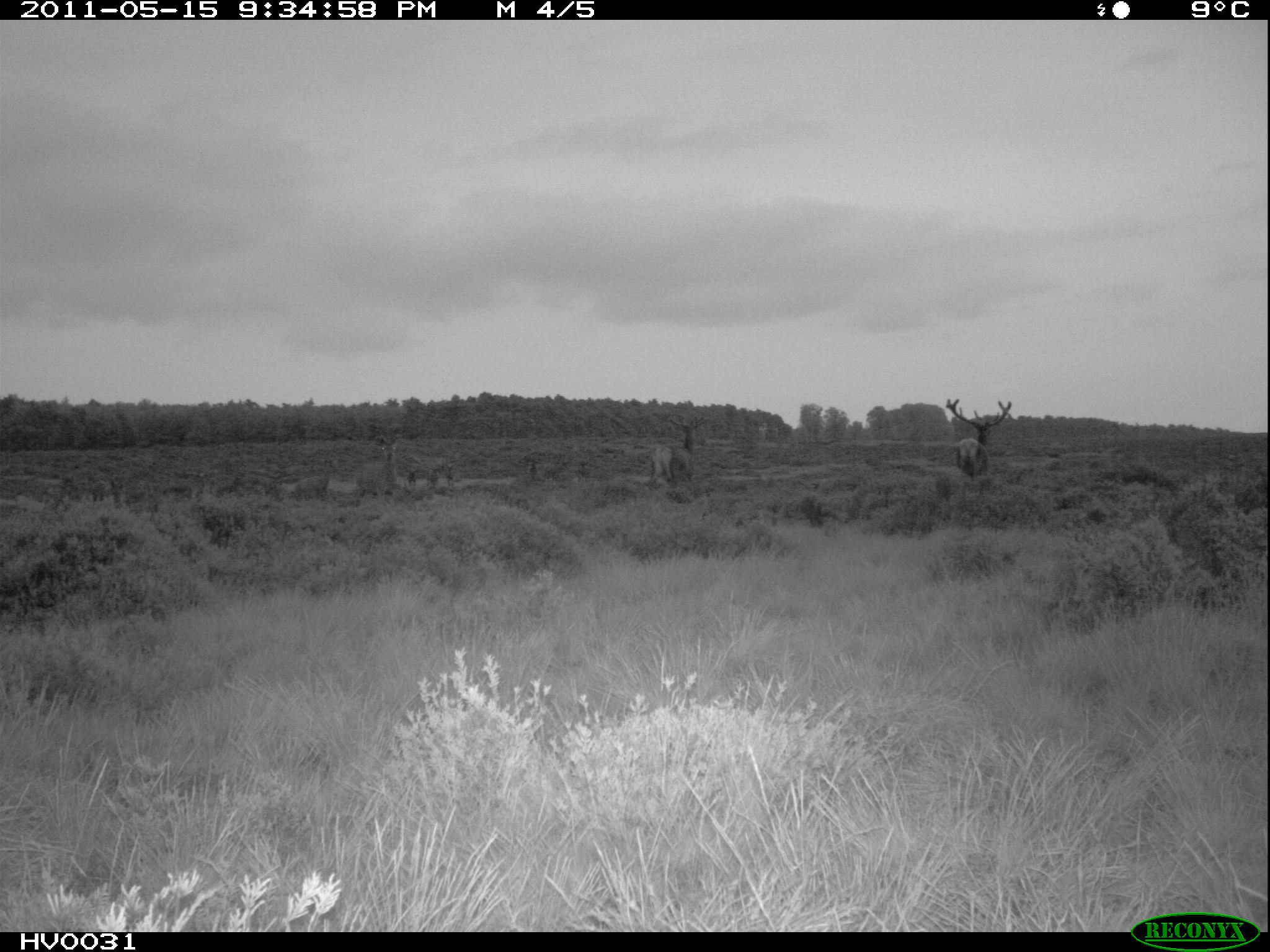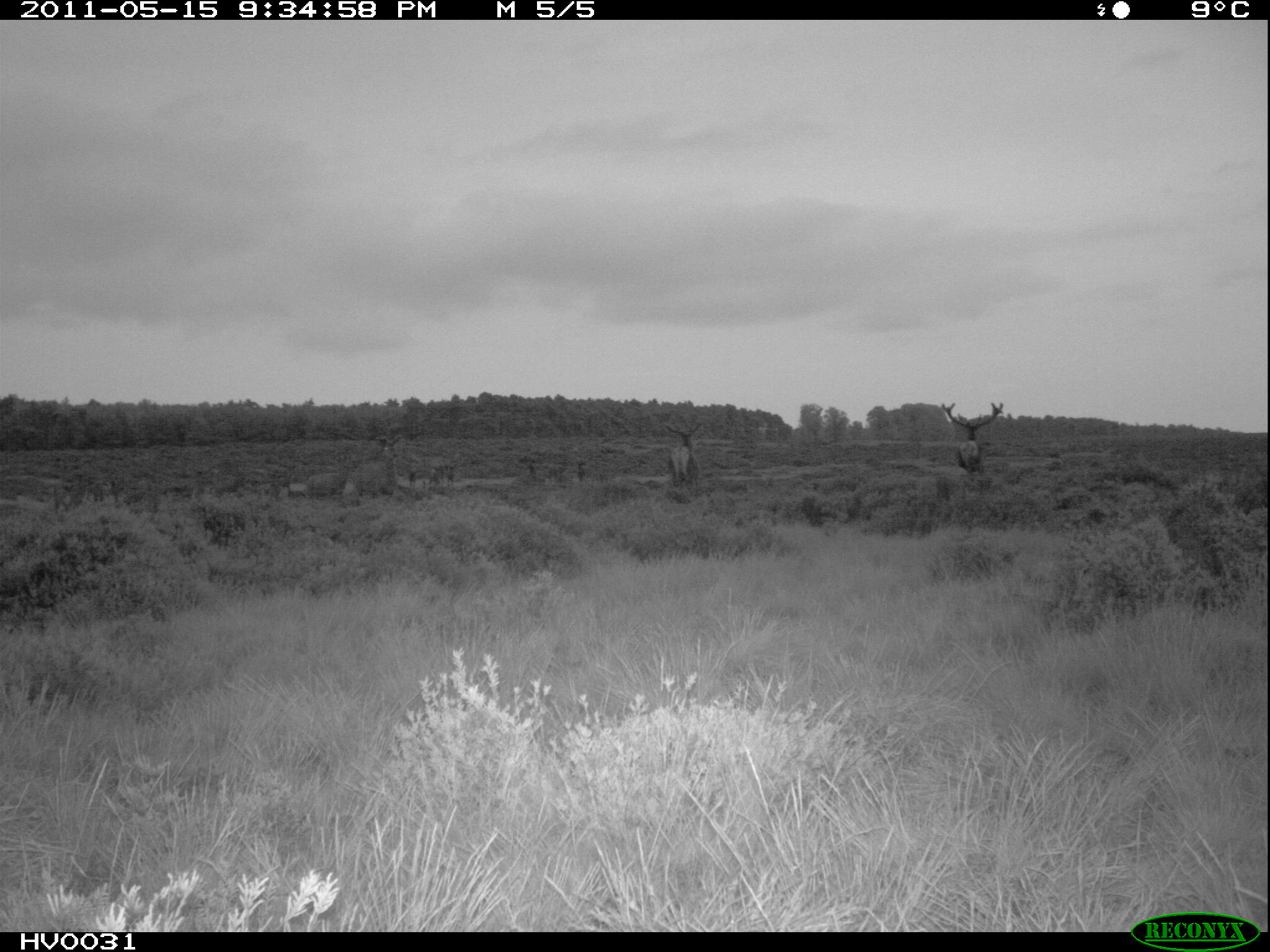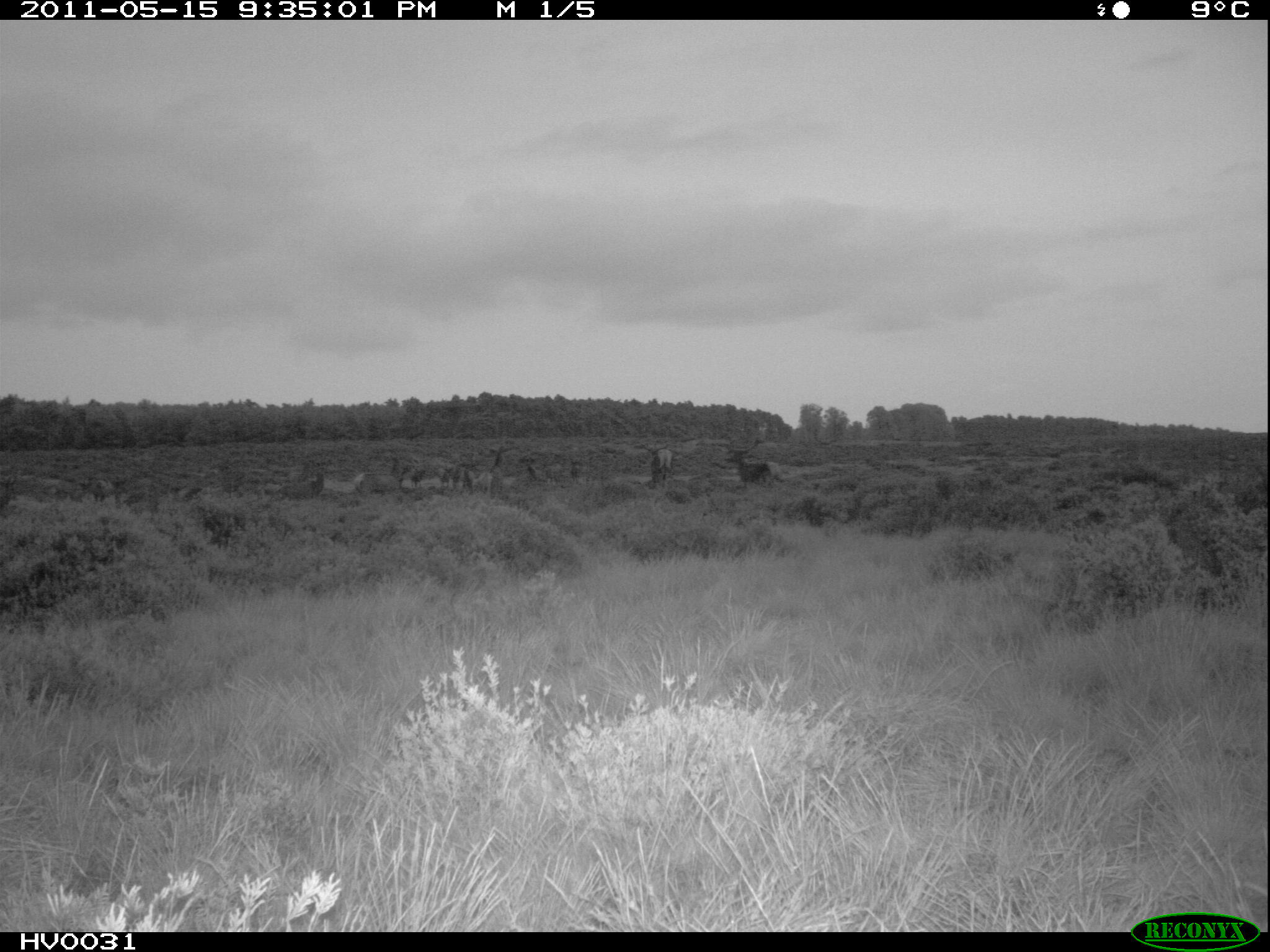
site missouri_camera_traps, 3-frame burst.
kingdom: Animalia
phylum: Chordata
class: Mammalia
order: Artiodactyla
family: Cervidae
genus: Cervus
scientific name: Cervus elaphus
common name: red deer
Red deer (Cervus elaphus). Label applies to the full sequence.